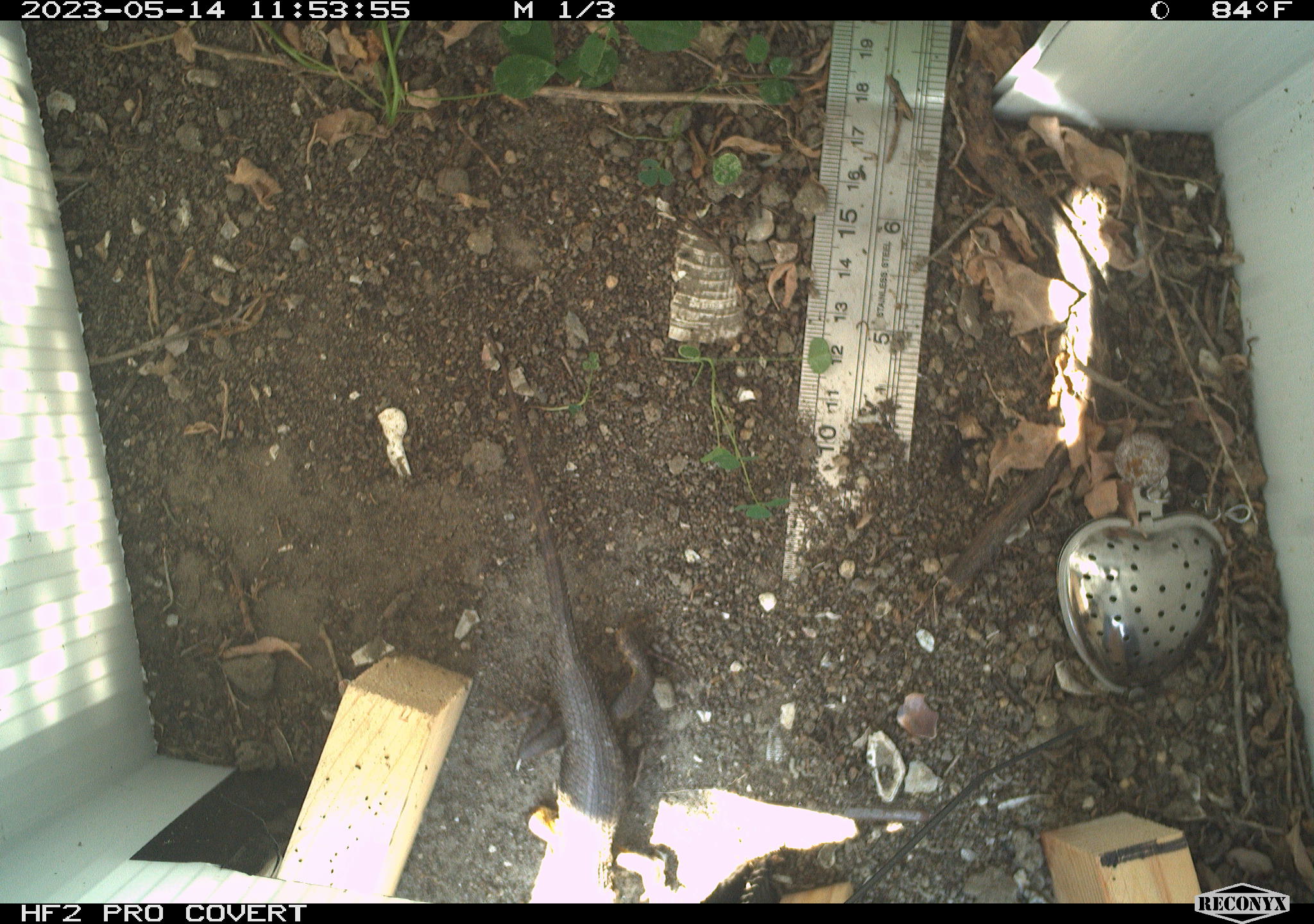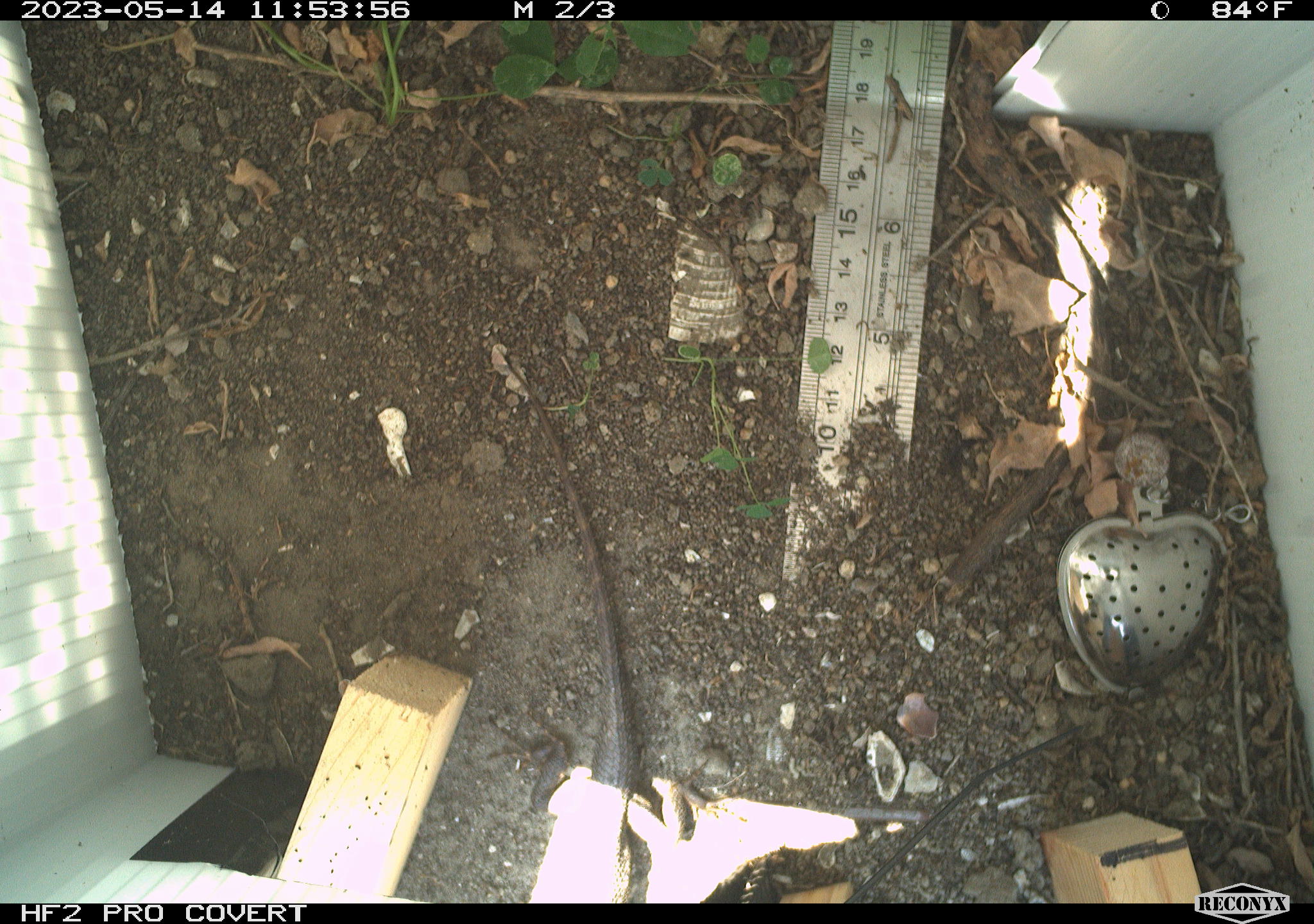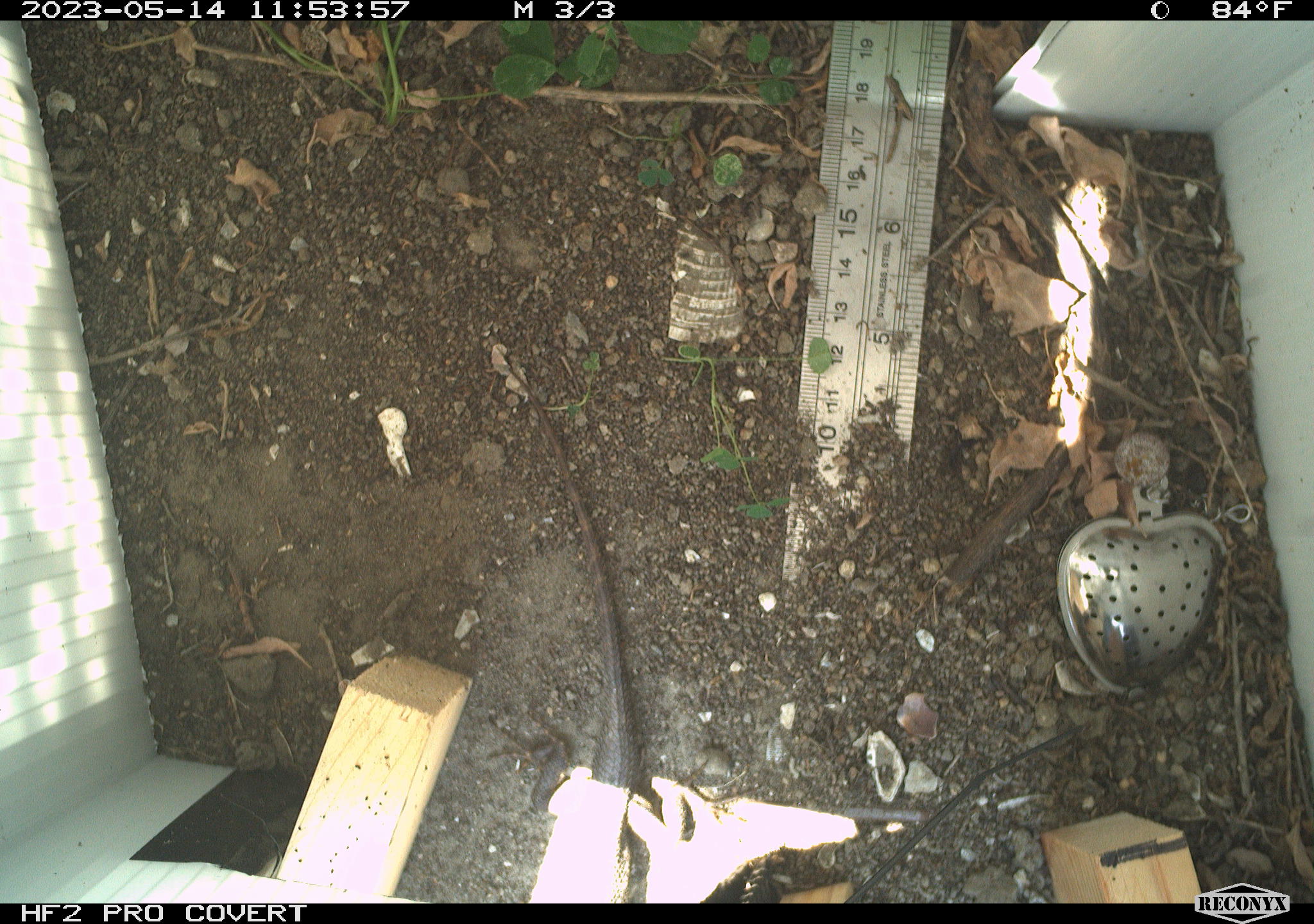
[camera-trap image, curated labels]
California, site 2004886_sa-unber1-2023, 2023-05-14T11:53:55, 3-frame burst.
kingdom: Animalia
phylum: Chordata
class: Reptilia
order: Squamata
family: Phrynosomatidae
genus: Sceloporus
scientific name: Sceloporus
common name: spiny lizards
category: sceloporus species